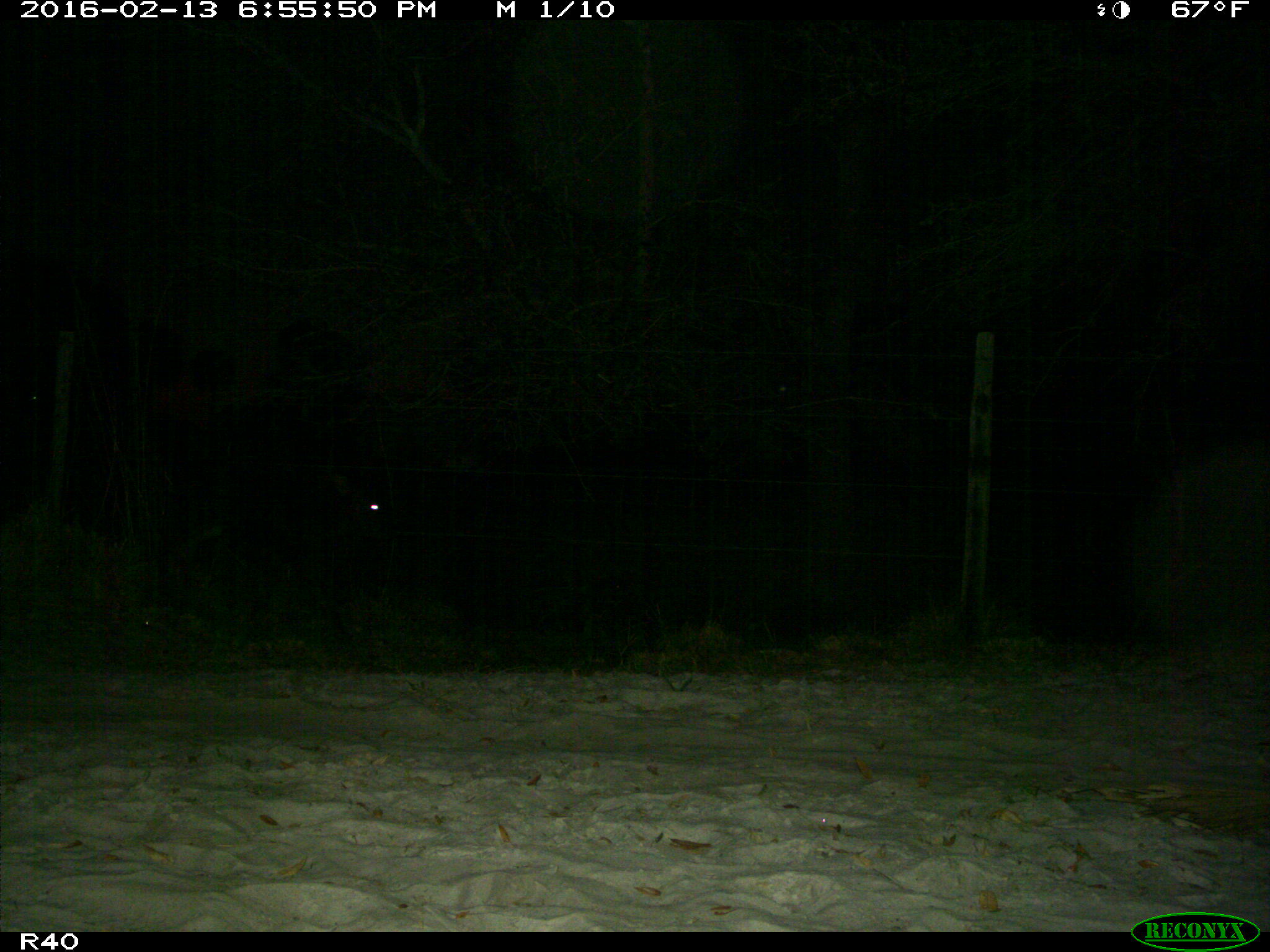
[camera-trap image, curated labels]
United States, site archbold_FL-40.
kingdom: Animalia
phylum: Chordata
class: Mammalia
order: Artiodactyla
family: Bovidae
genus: Bos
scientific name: Bos taurus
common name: domestic cow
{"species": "Bos taurus (domestic cow)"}